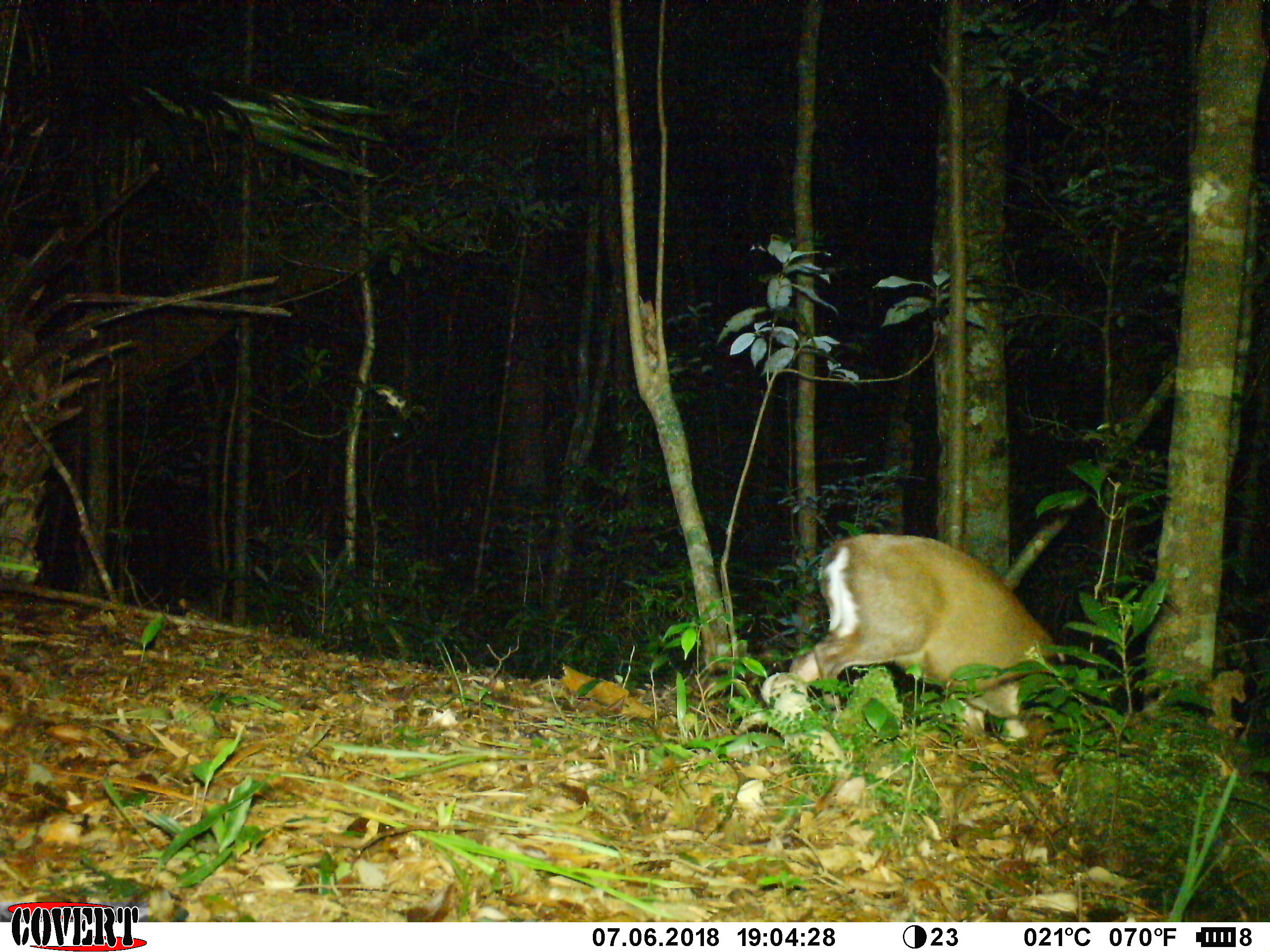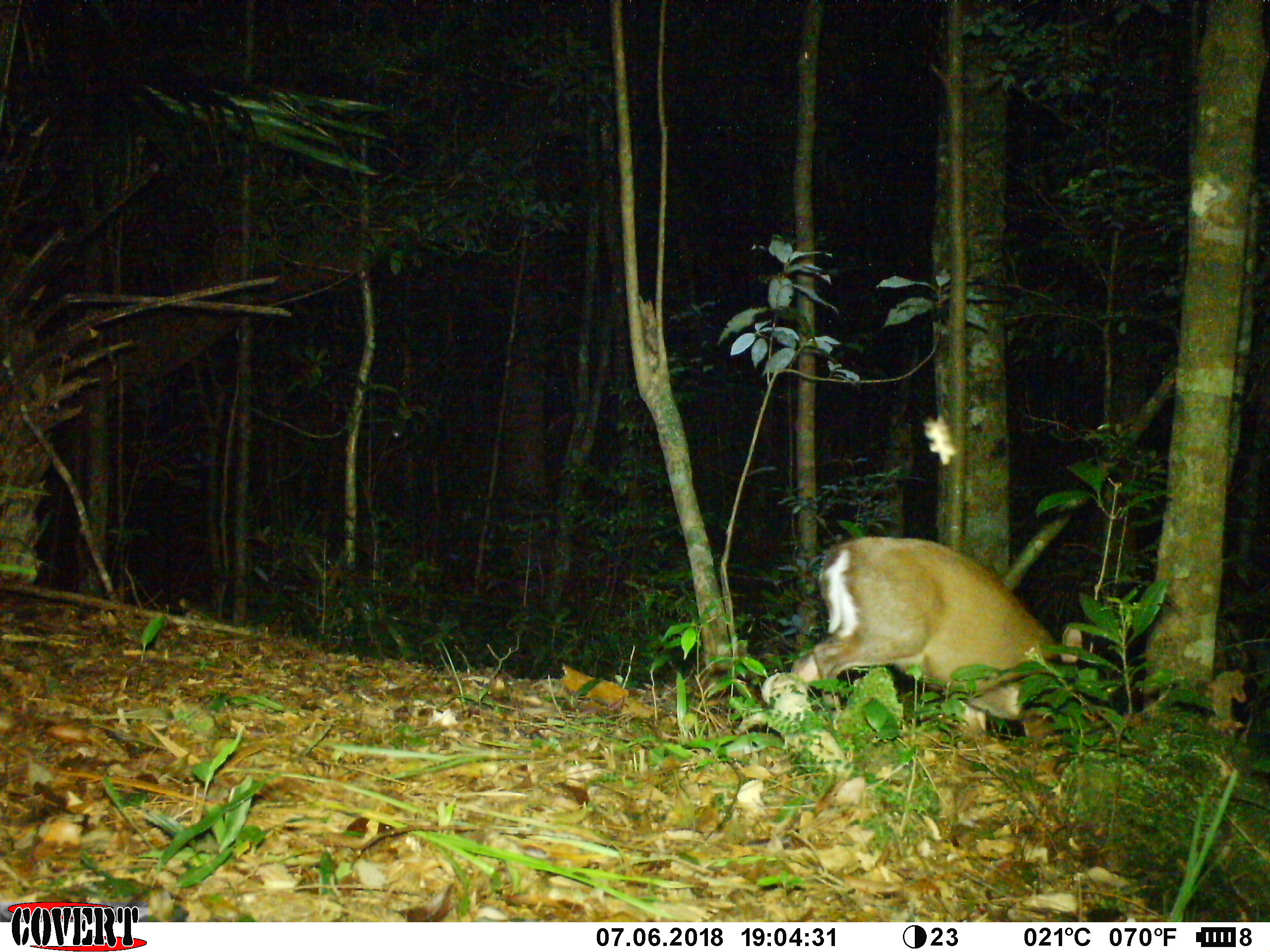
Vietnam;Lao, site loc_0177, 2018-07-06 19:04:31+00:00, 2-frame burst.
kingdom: Animalia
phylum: Chordata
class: Mammalia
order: Artiodactyla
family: Cervidae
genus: Muntiacus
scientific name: Muntiacus rooseveltorum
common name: roosevelt's muntjac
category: roosevelts muntjac group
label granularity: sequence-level